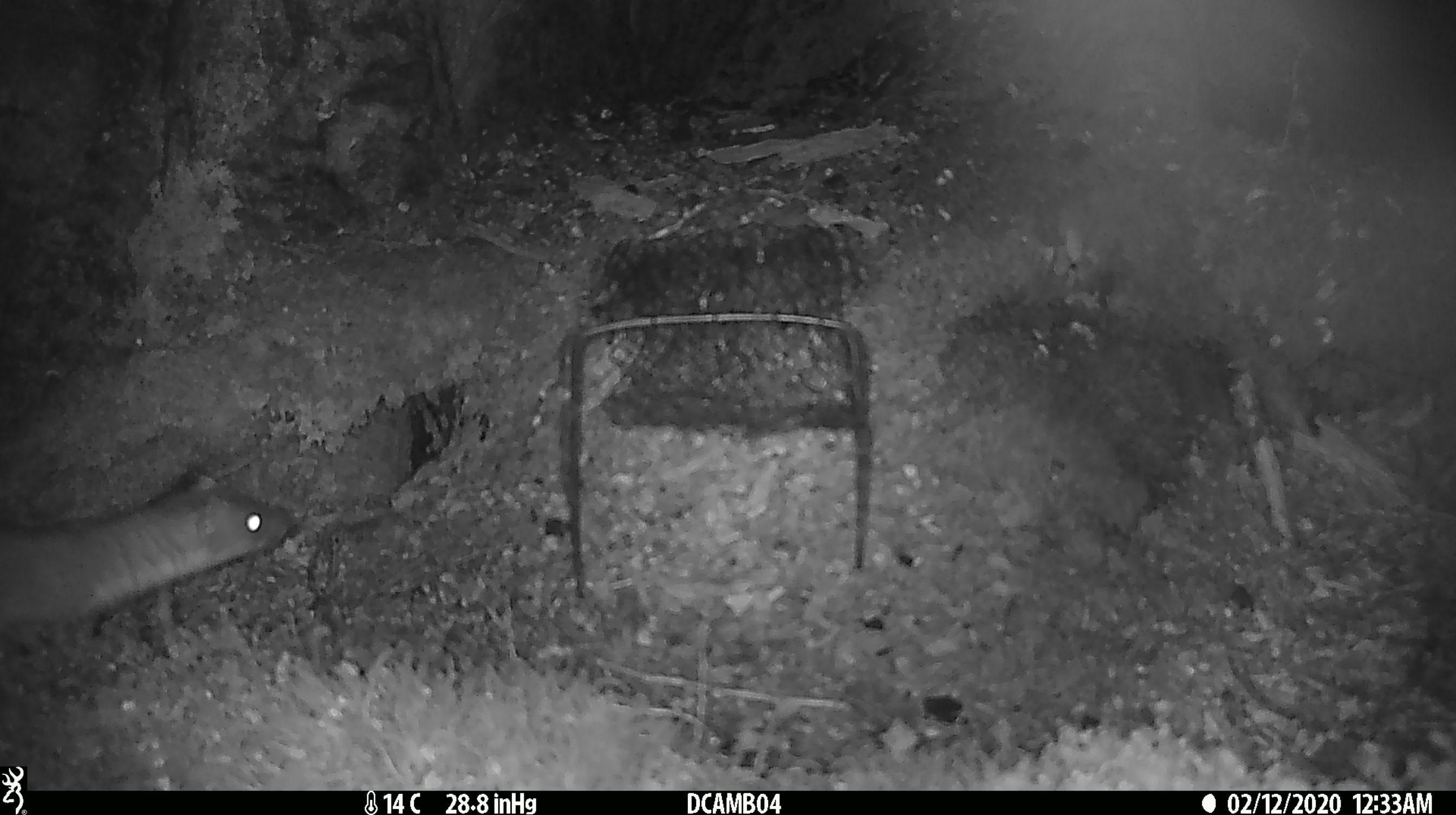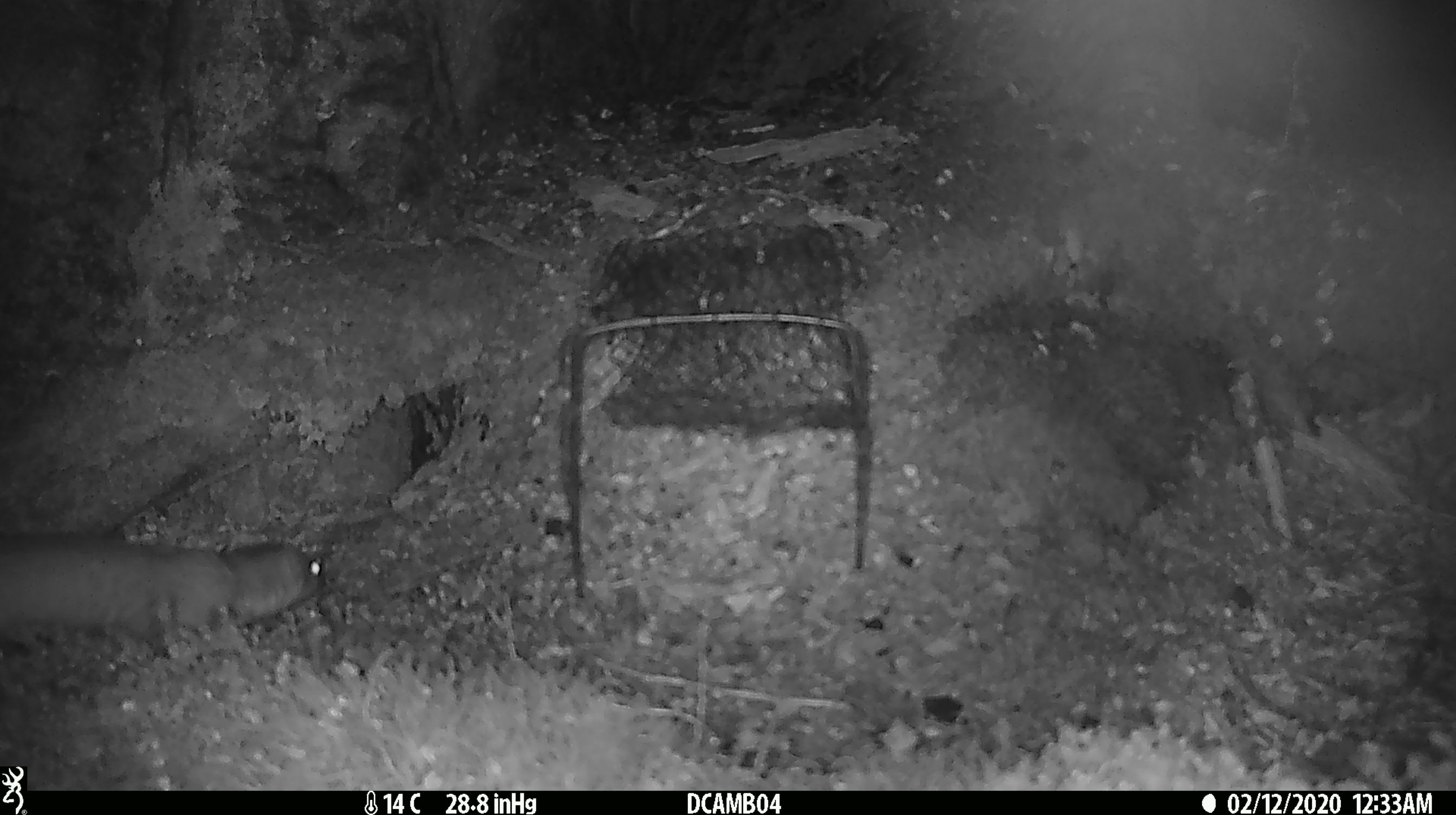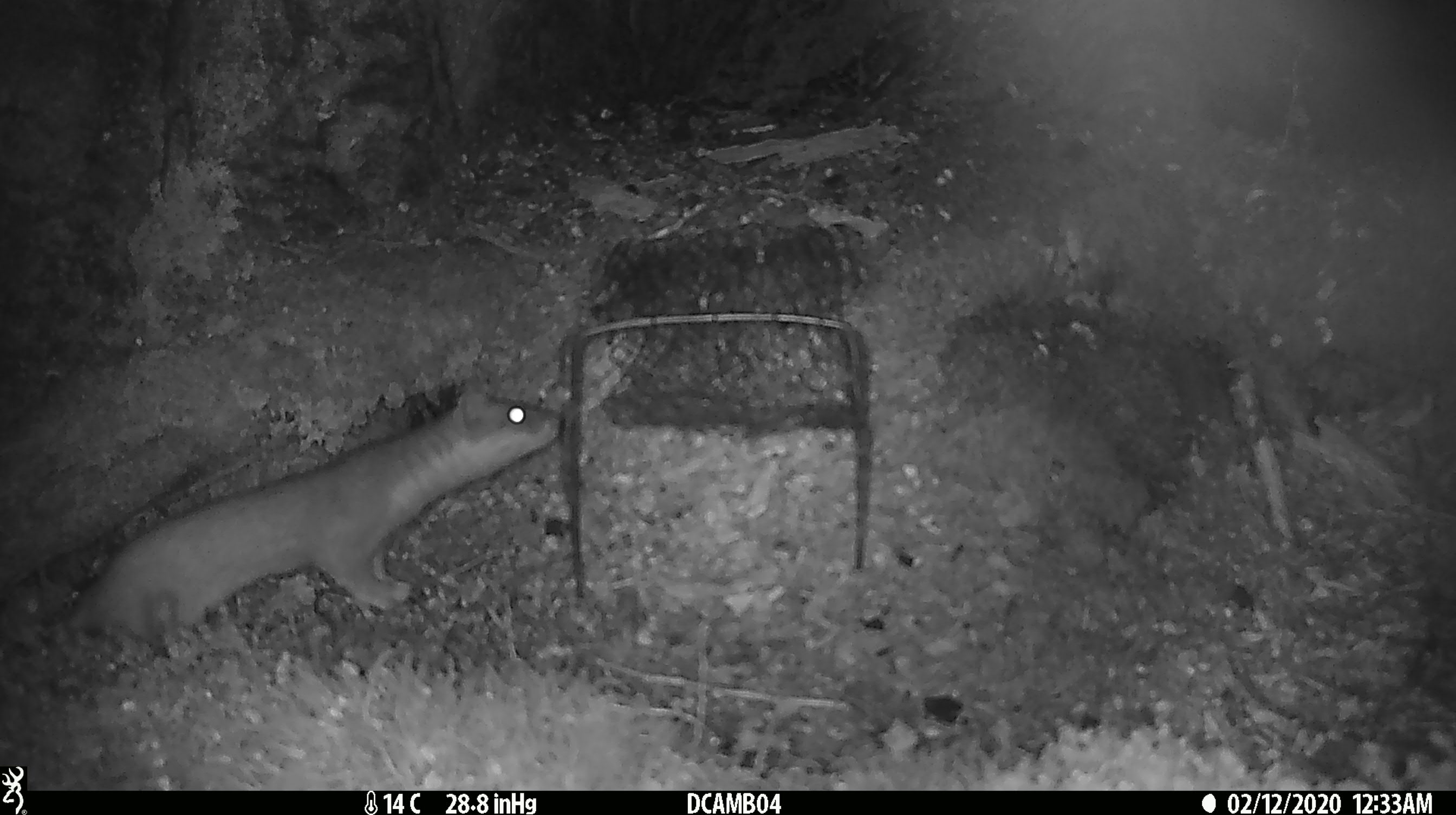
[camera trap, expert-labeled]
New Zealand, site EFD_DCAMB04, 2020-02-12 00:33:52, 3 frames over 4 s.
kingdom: Animalia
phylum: Chordata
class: Mammalia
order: Carnivora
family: Mustelidae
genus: Mustela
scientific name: Mustela erminea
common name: stoat